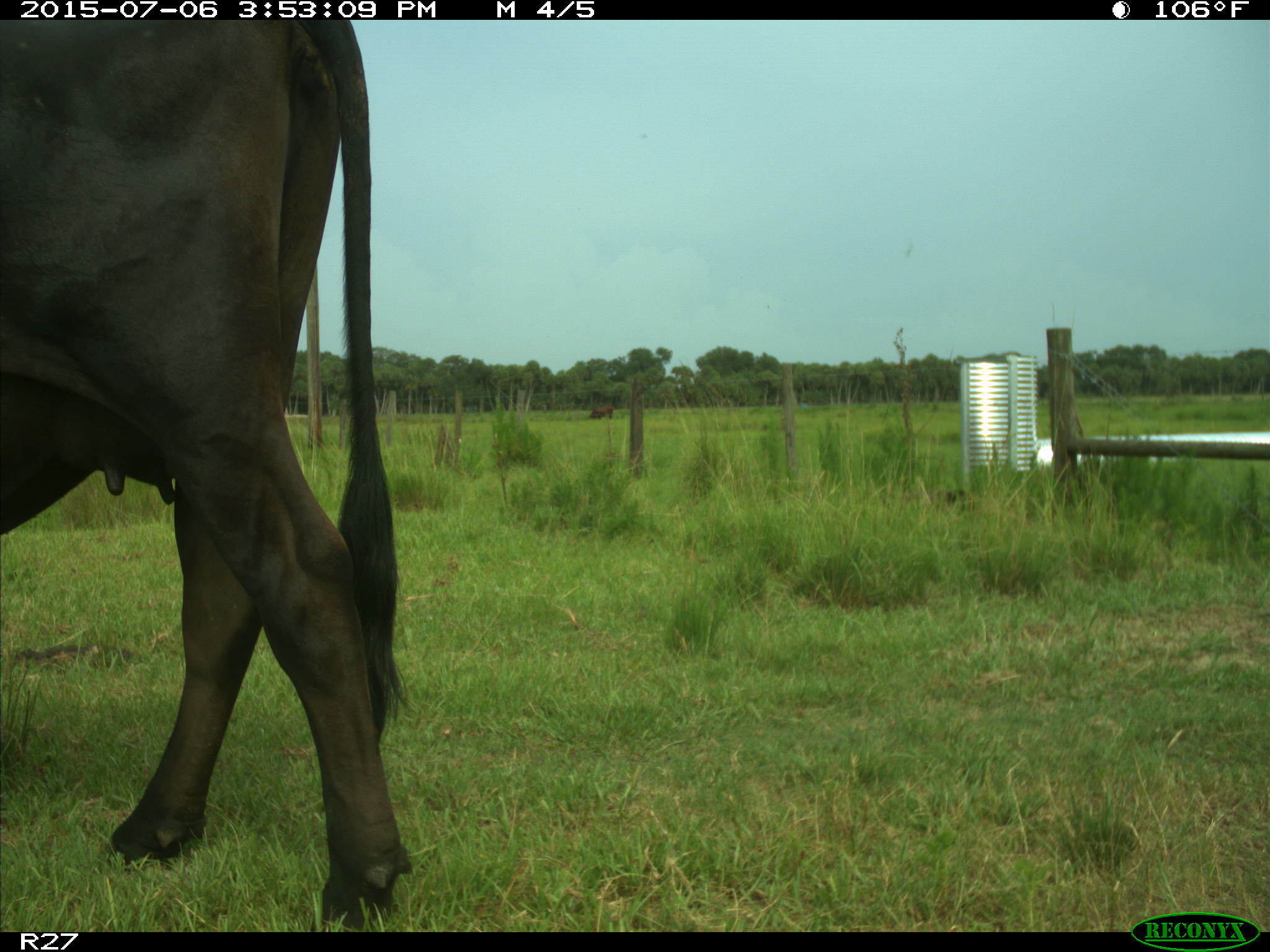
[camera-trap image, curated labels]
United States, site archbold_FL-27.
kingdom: Animalia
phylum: Chordata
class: Mammalia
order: Artiodactyla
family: Bovidae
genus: Bos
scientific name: Bos taurus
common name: domestic cow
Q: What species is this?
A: Bos taurus (domestic cow).